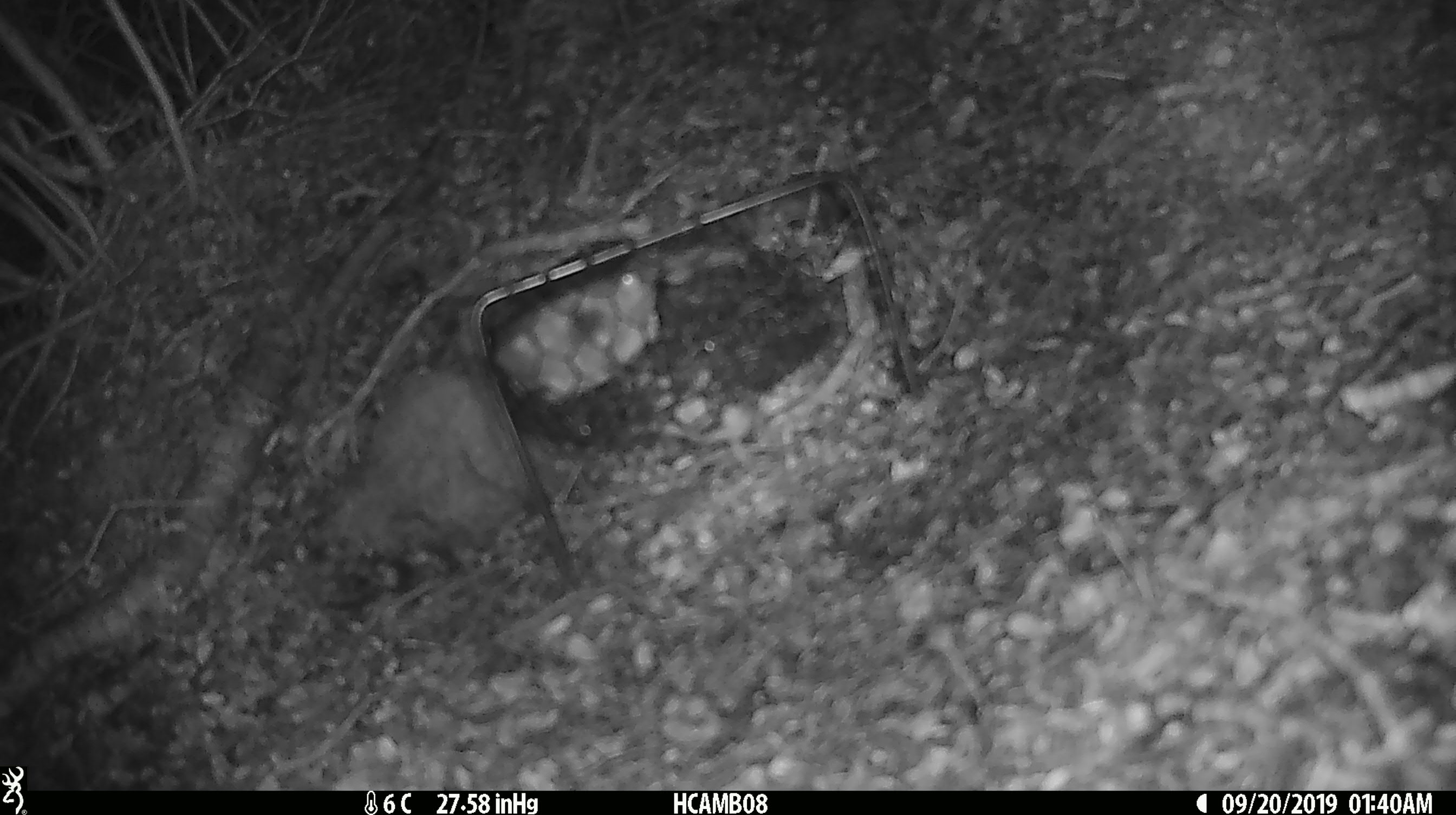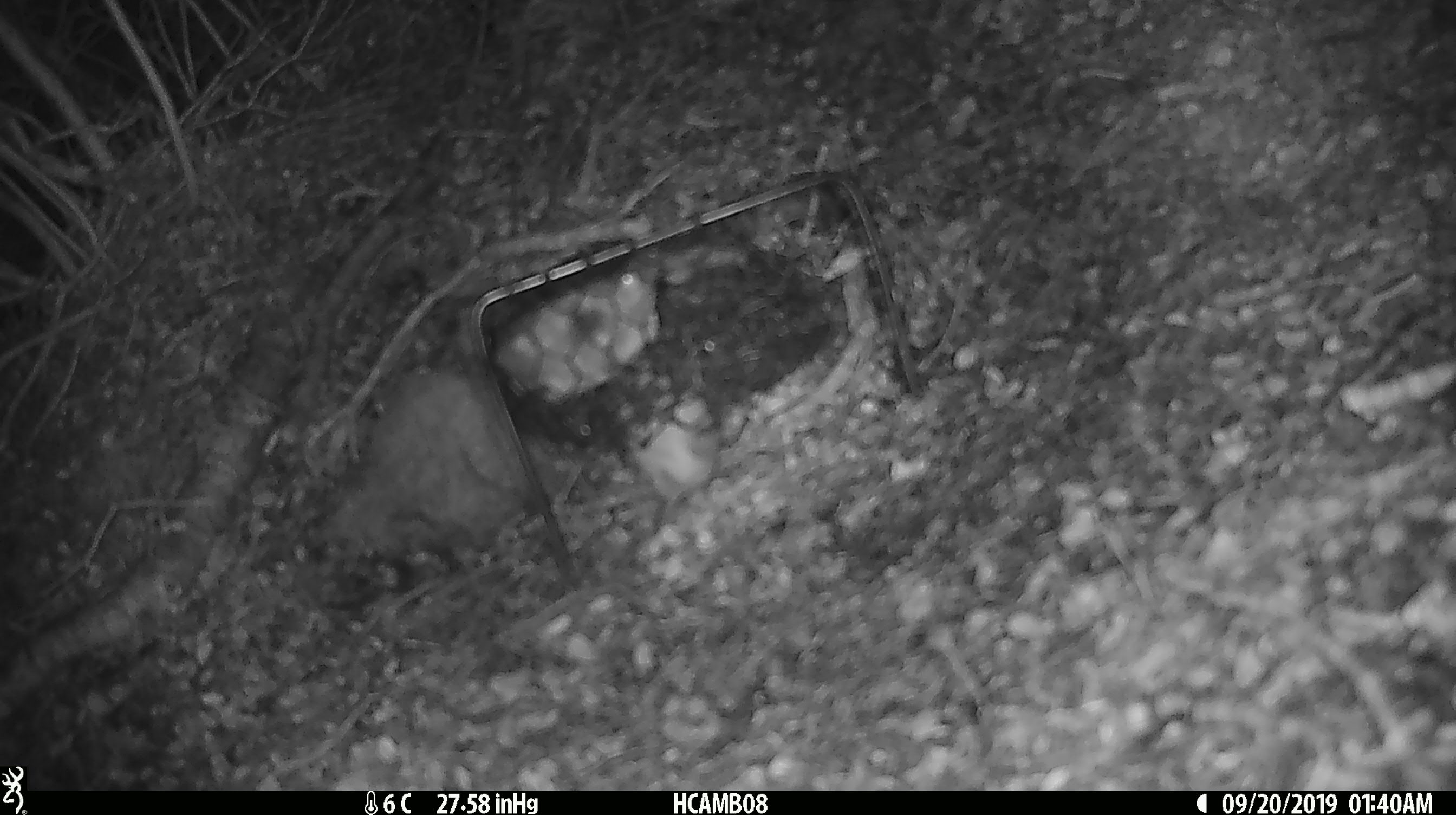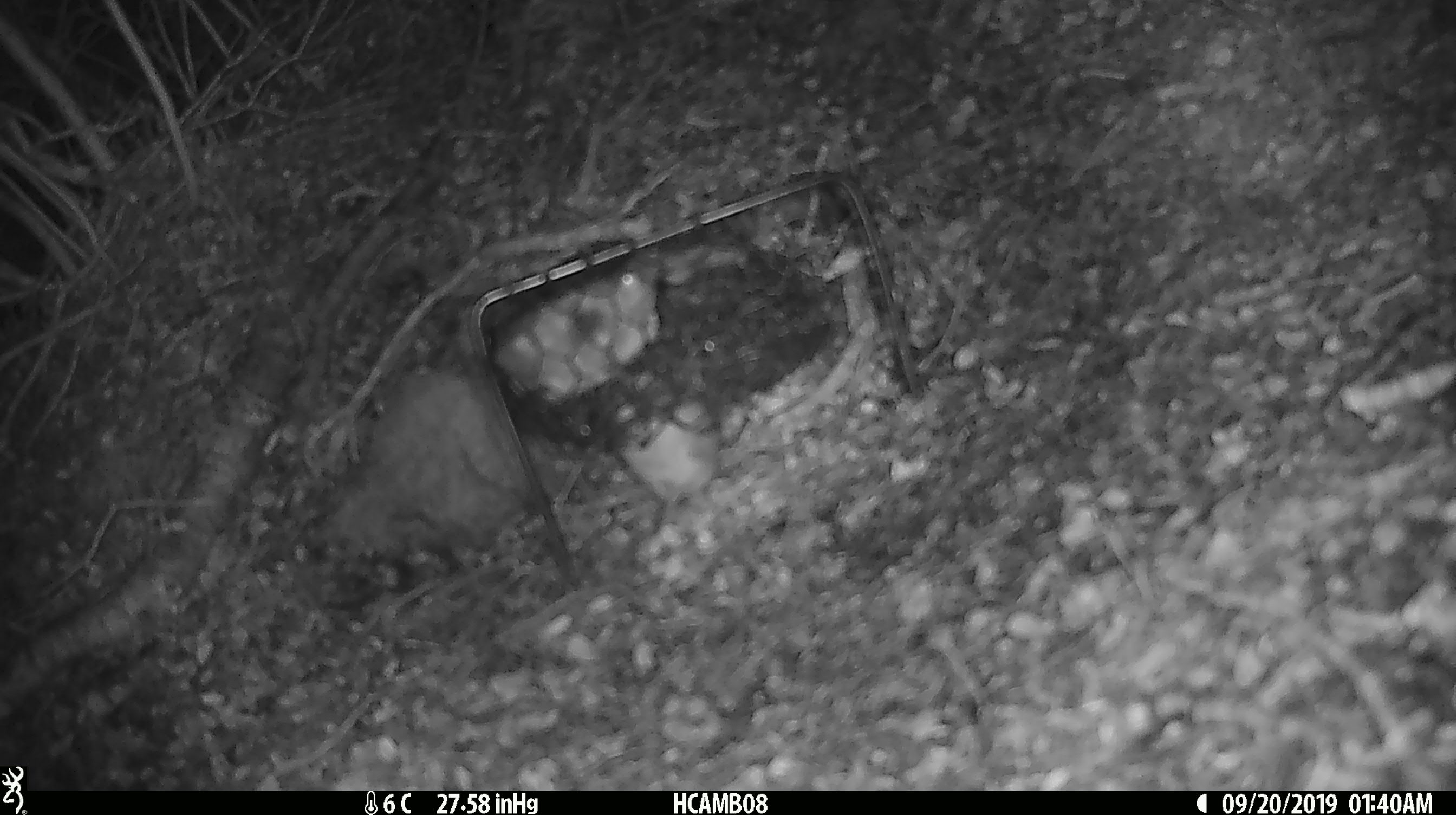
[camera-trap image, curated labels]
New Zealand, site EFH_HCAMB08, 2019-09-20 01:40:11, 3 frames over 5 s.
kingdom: Animalia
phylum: Chordata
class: Mammalia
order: Rodentia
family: Muridae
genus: Mus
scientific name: Mus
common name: mouse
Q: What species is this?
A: Mouse (Mus).